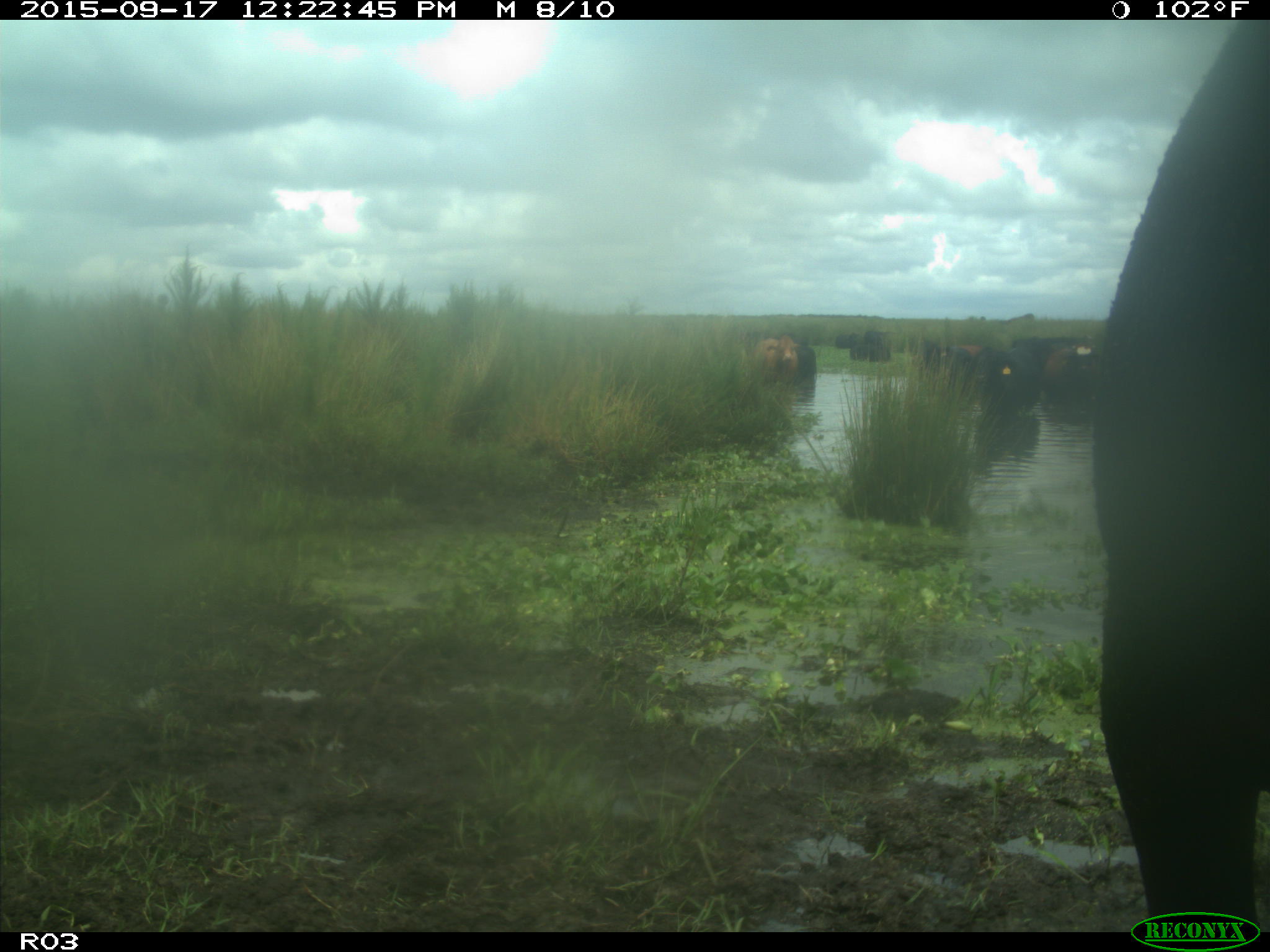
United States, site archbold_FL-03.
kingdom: Animalia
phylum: Chordata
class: Mammalia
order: Artiodactyla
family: Bovidae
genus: Bos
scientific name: Bos taurus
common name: domestic cow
Bos taurus (domestic cow).